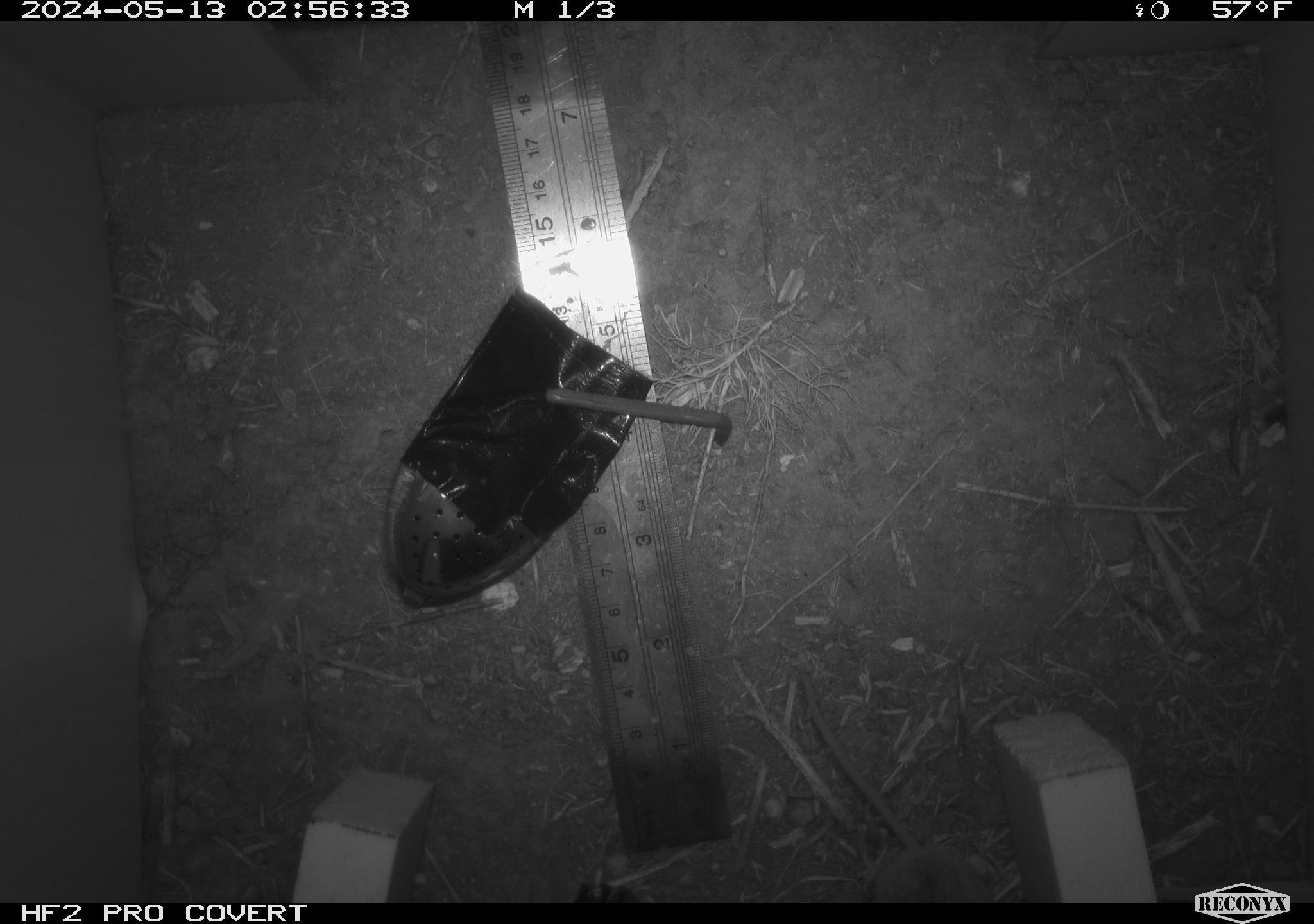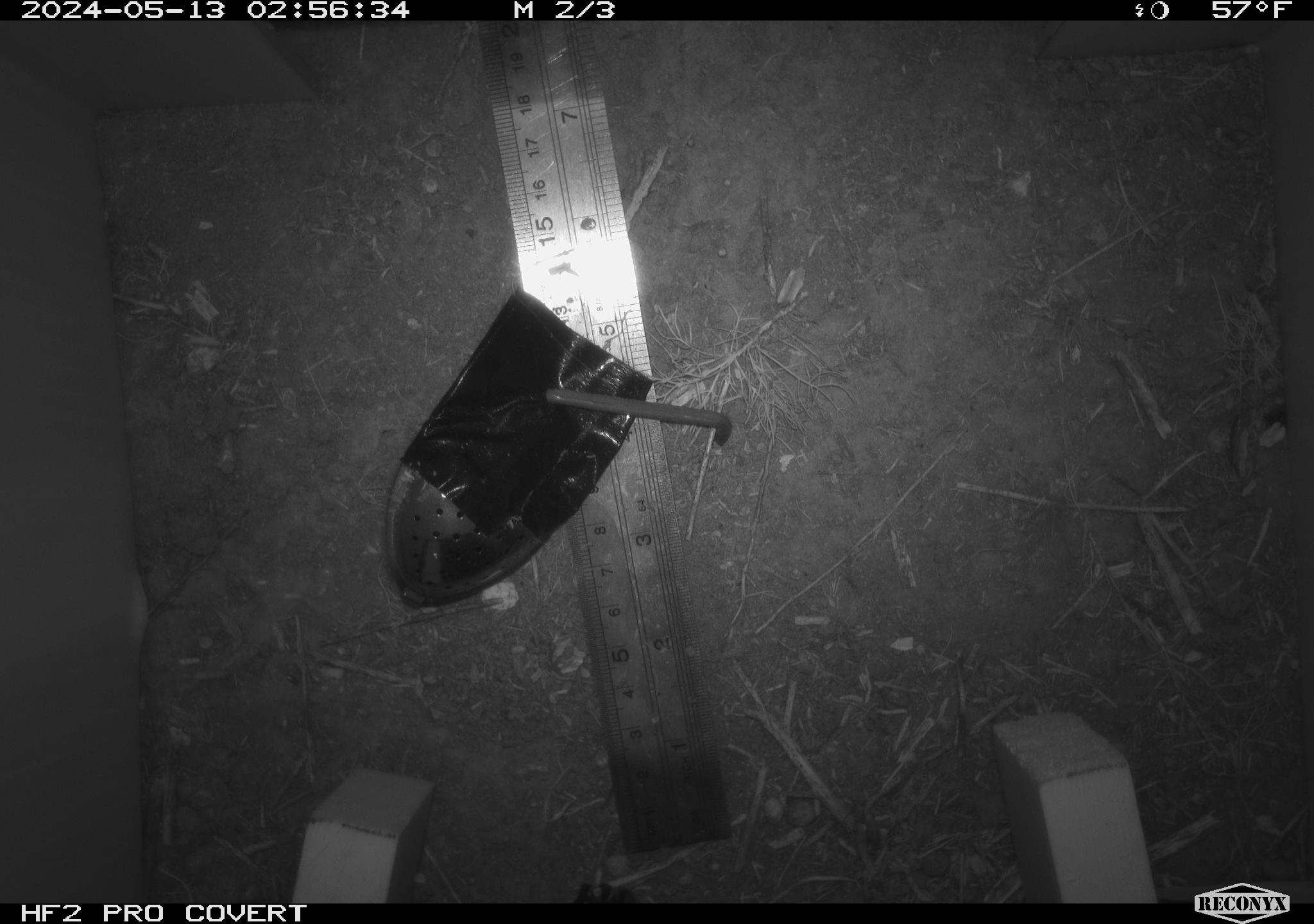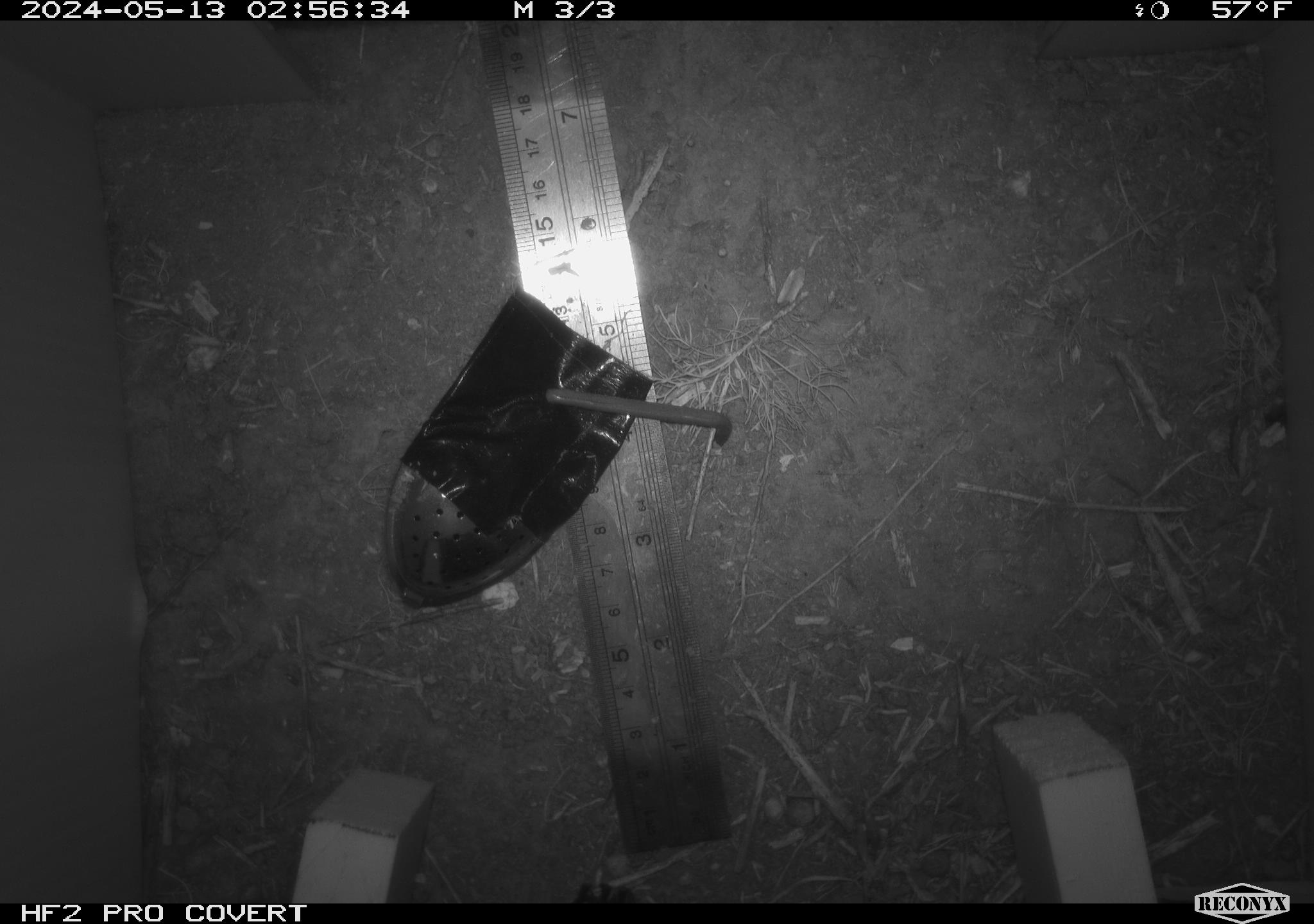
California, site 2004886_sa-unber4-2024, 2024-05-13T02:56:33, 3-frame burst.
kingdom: Animalia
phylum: Chordata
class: Mammalia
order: Rodentia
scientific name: Rodentia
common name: mouse species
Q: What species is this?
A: Mouse species (Rodentia).